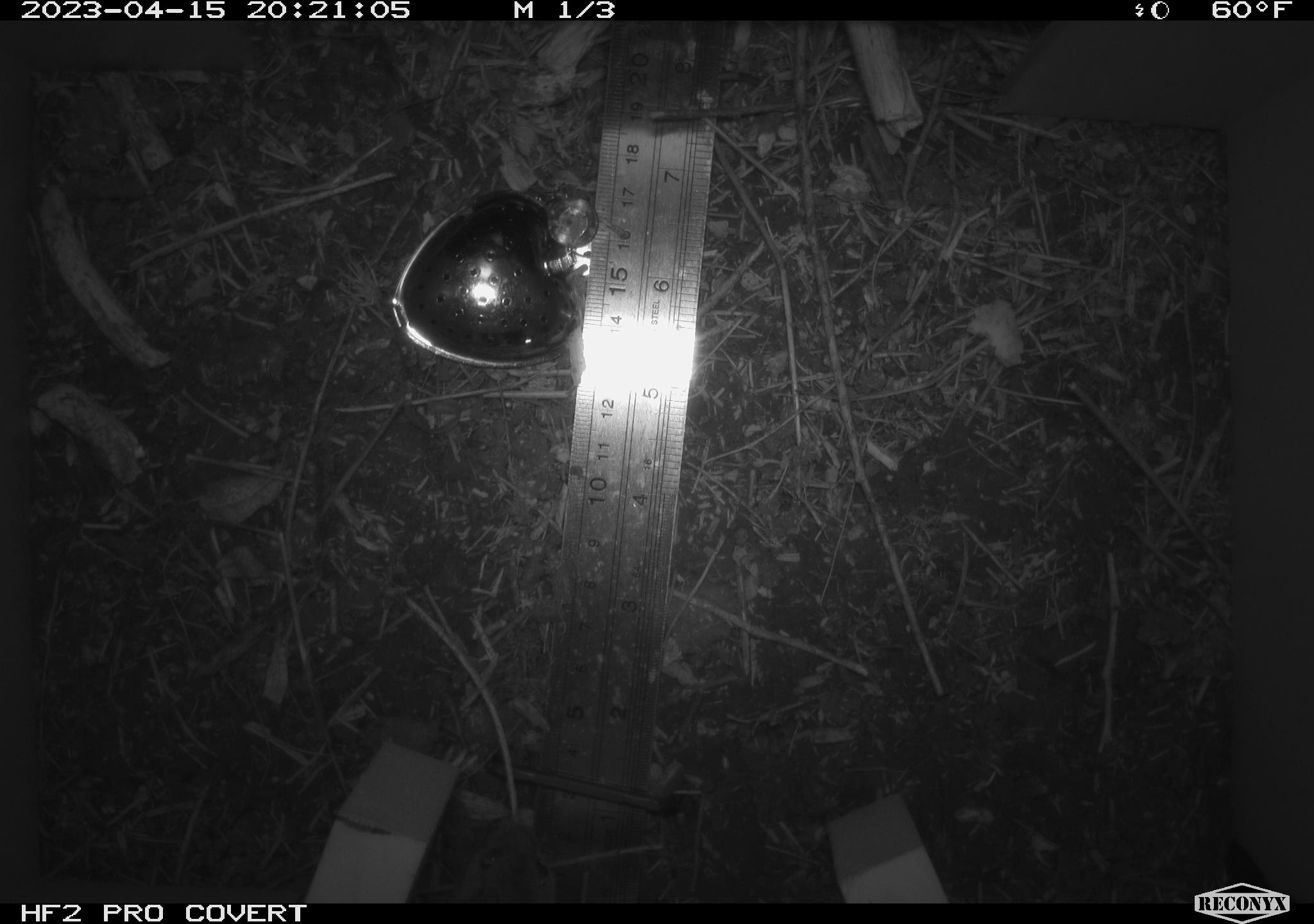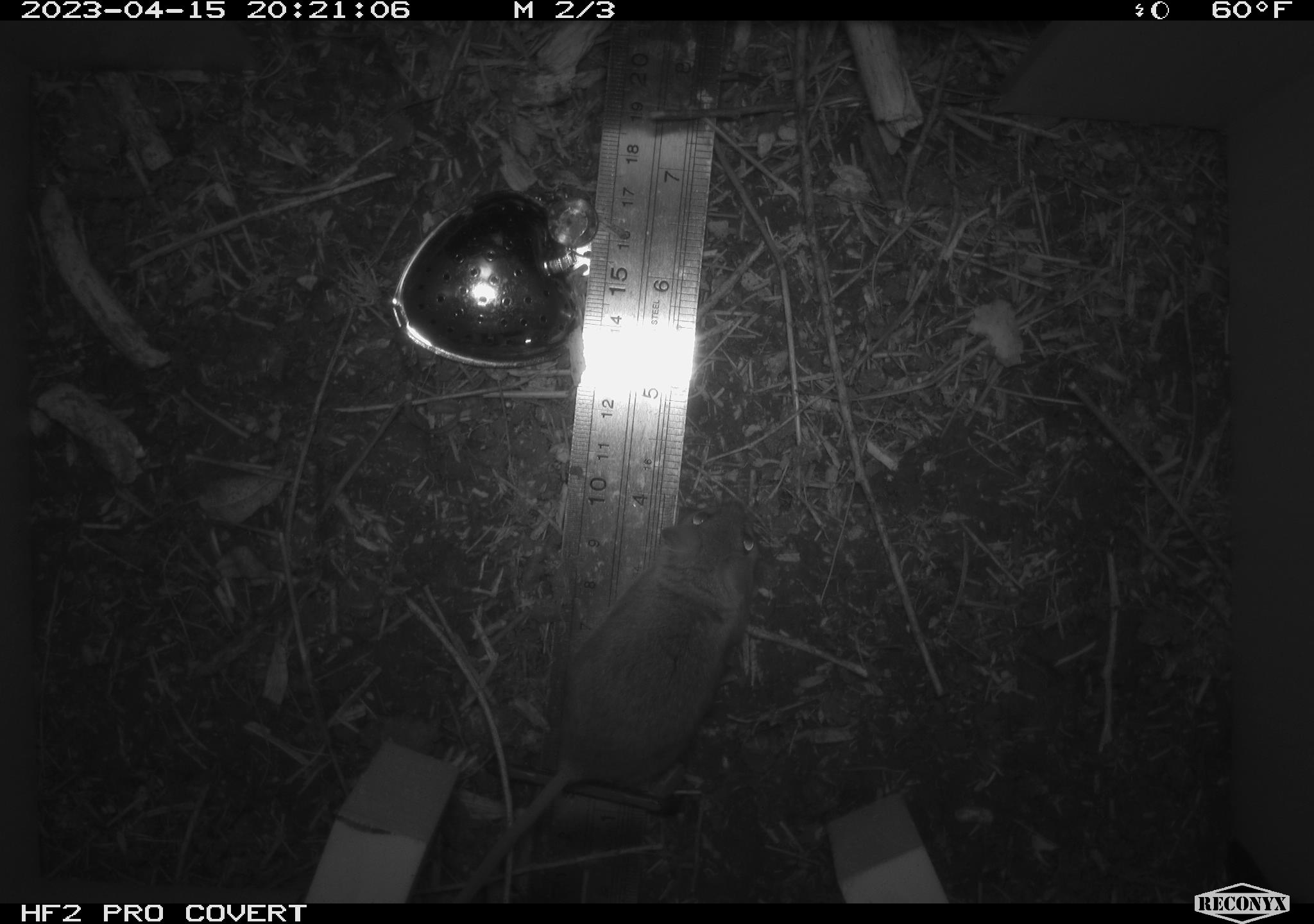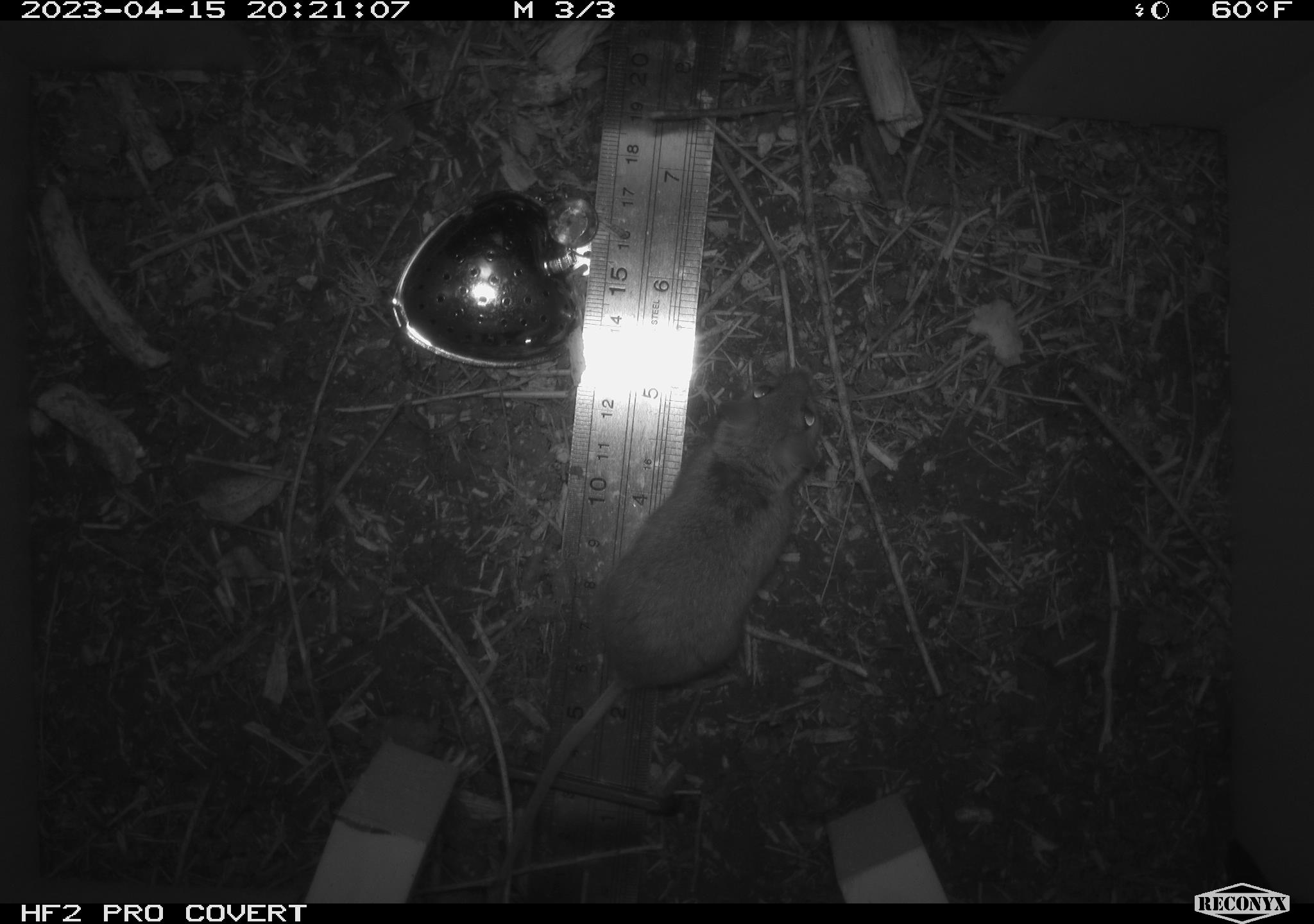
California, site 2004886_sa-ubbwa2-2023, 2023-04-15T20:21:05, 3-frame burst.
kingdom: Animalia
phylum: Chordata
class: Mammalia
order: Rodentia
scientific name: Rodentia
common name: mouse species